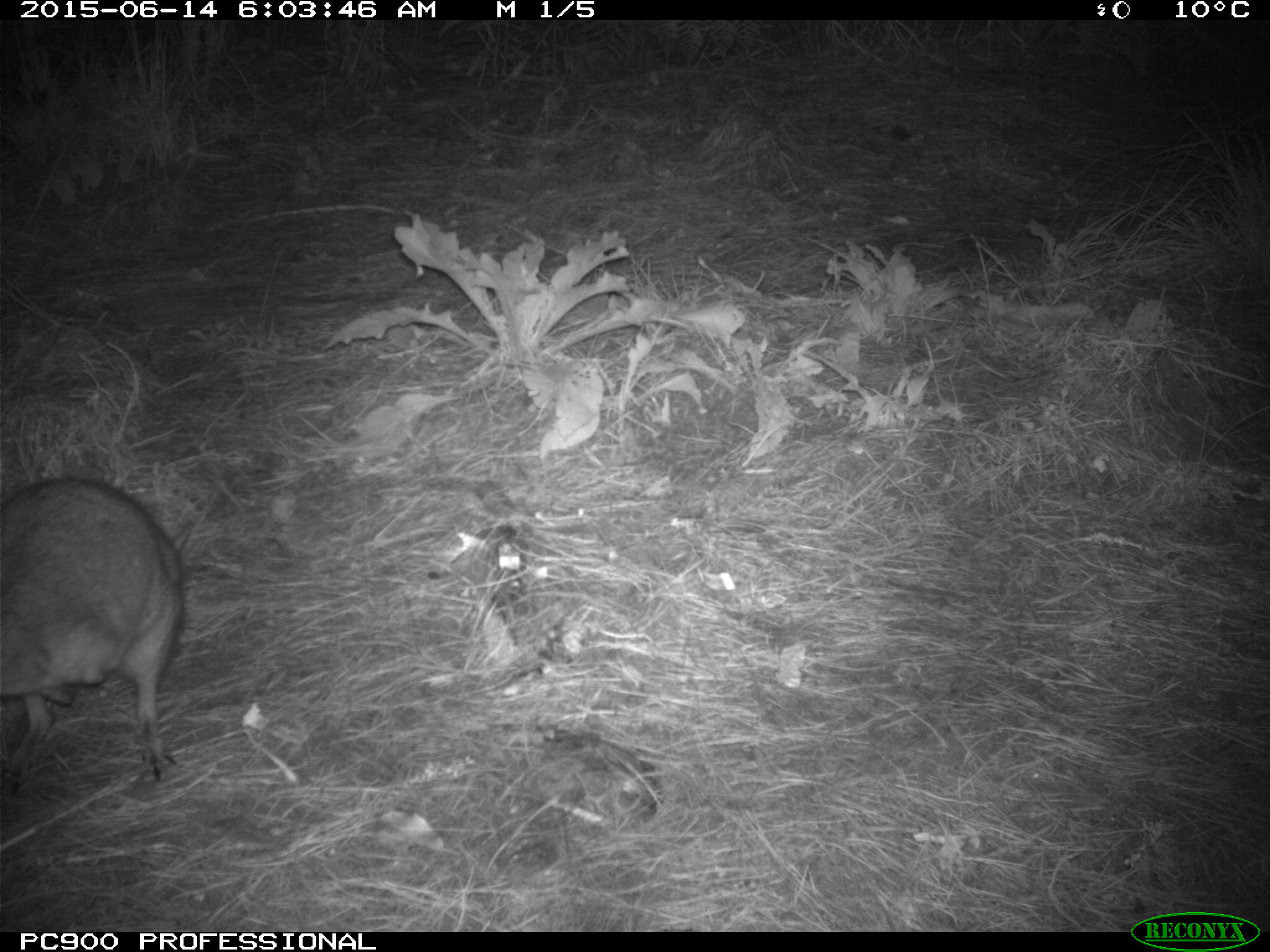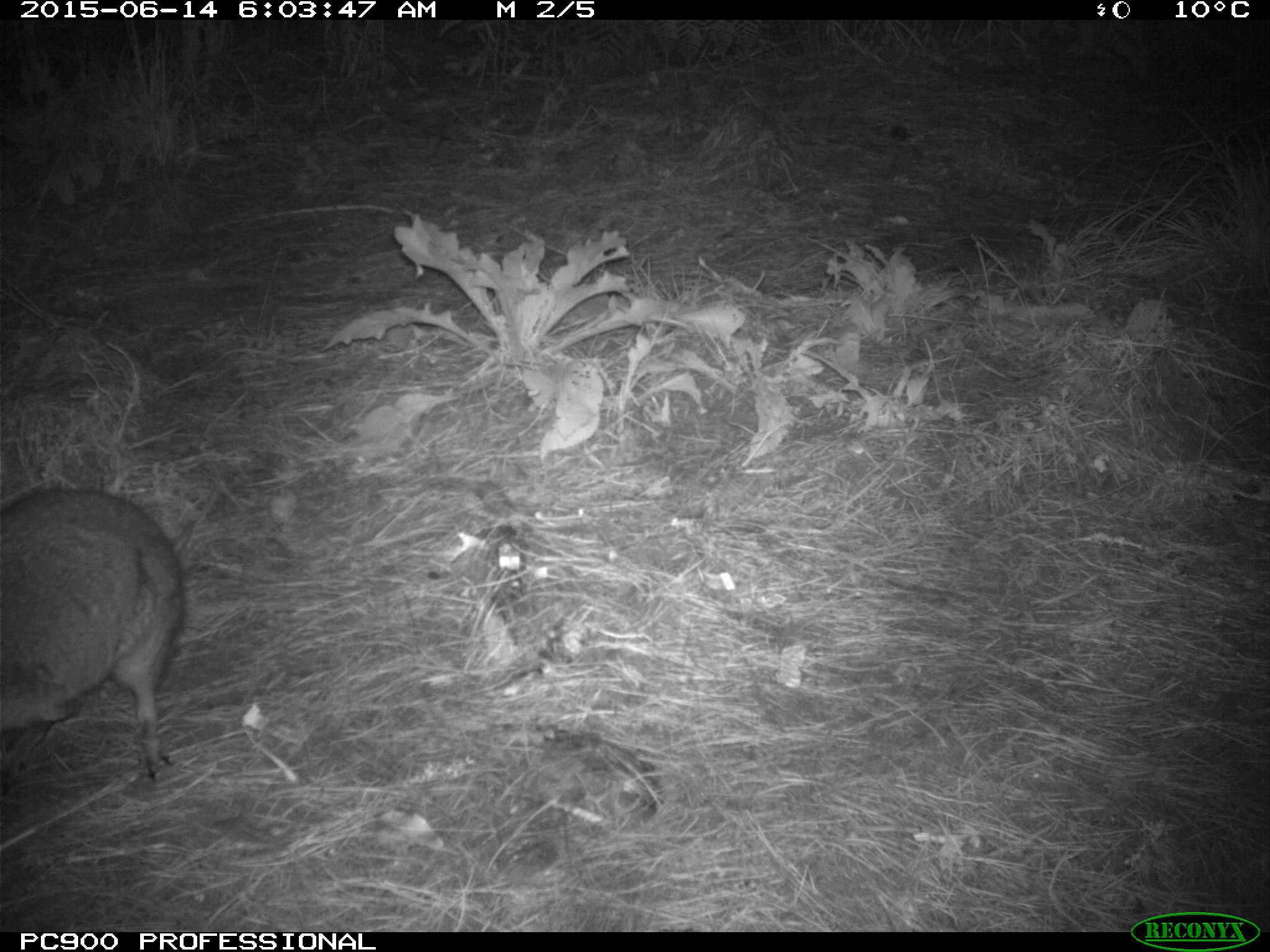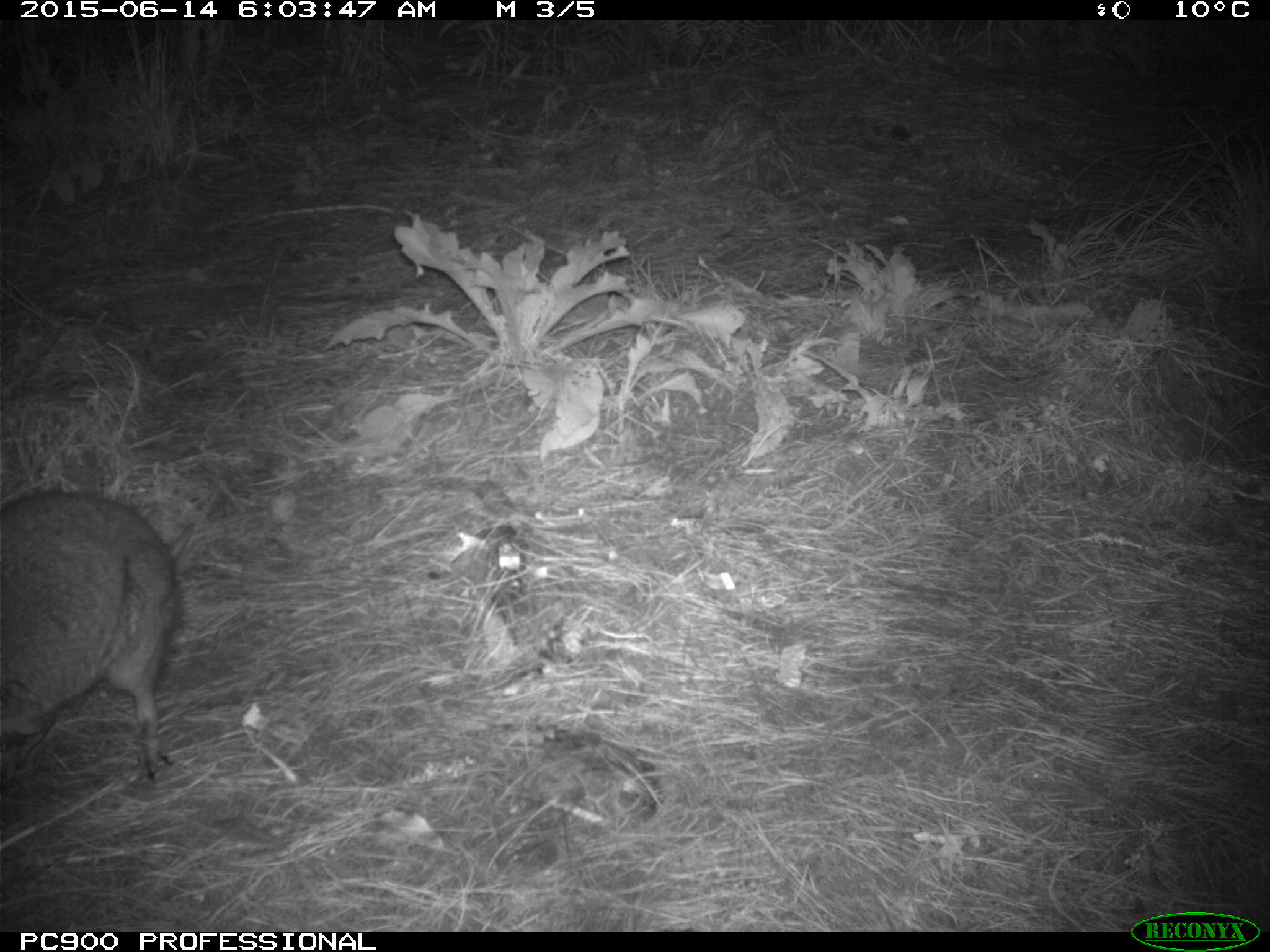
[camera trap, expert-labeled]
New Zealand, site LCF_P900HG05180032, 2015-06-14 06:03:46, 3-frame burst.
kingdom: Animalia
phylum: Chordata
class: Mammalia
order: Diprotodontia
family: Macropodidae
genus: Notamacropus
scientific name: Notamacropus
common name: wallaby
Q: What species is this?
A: Wallaby (Notamacropus).